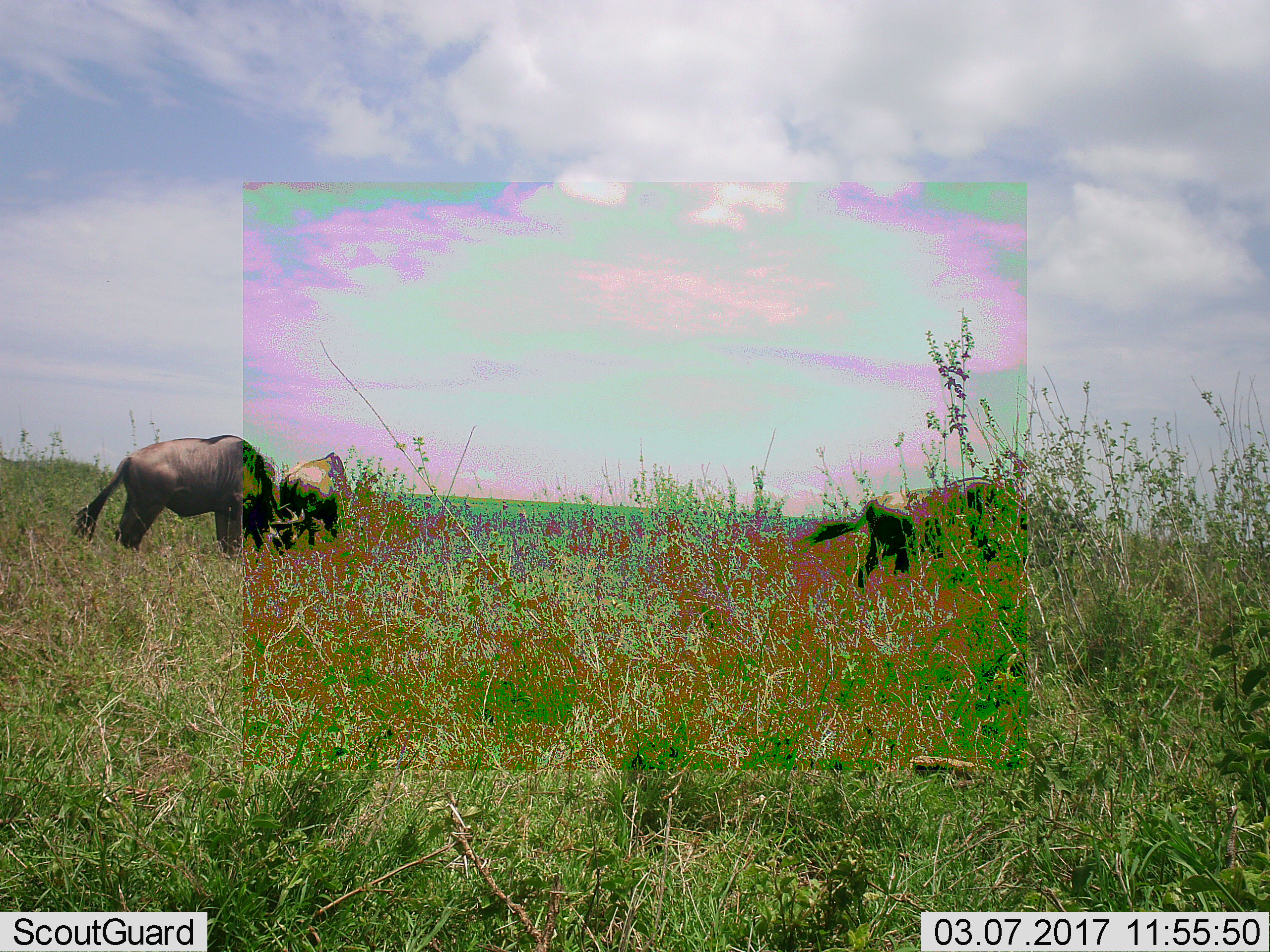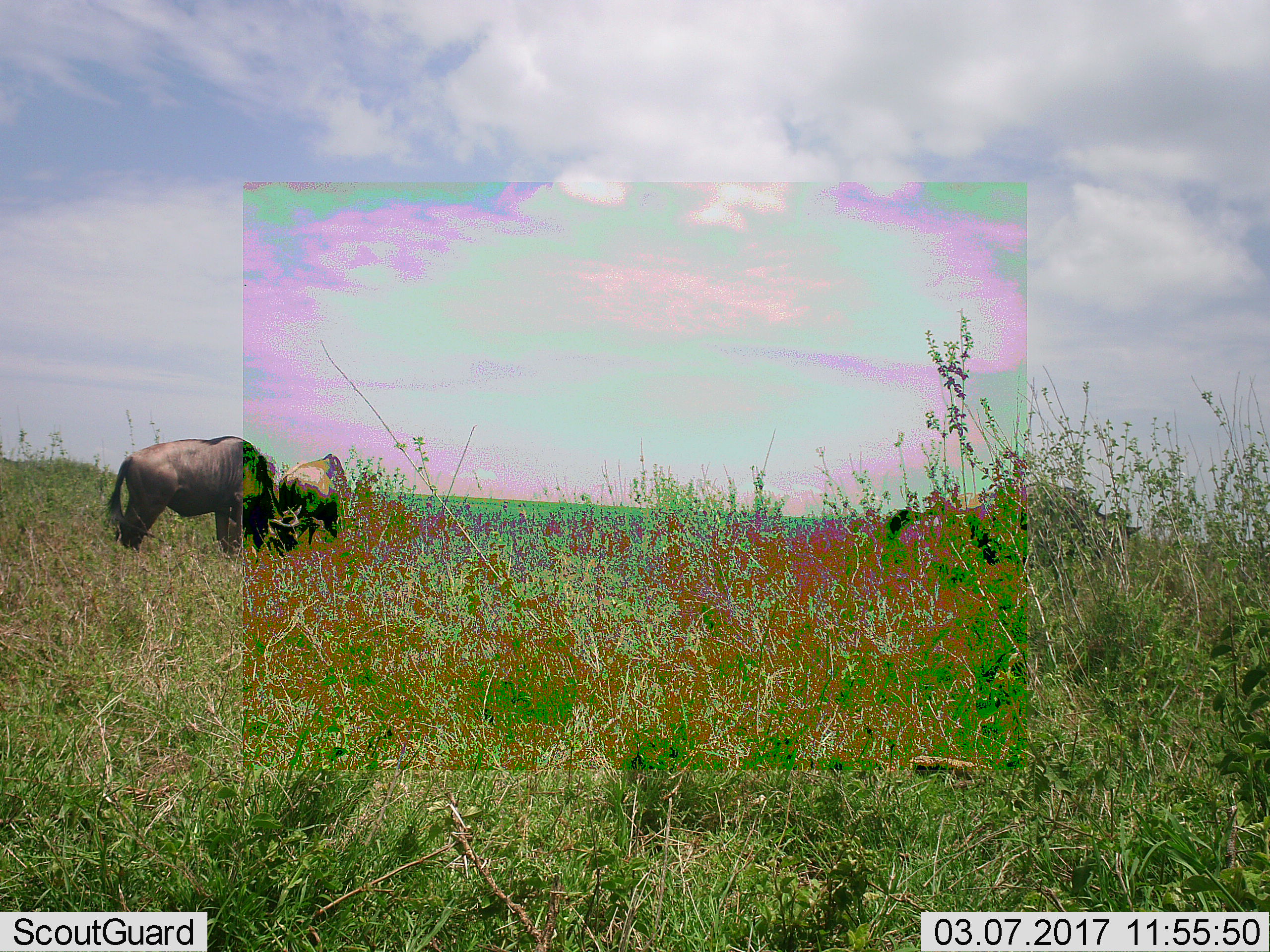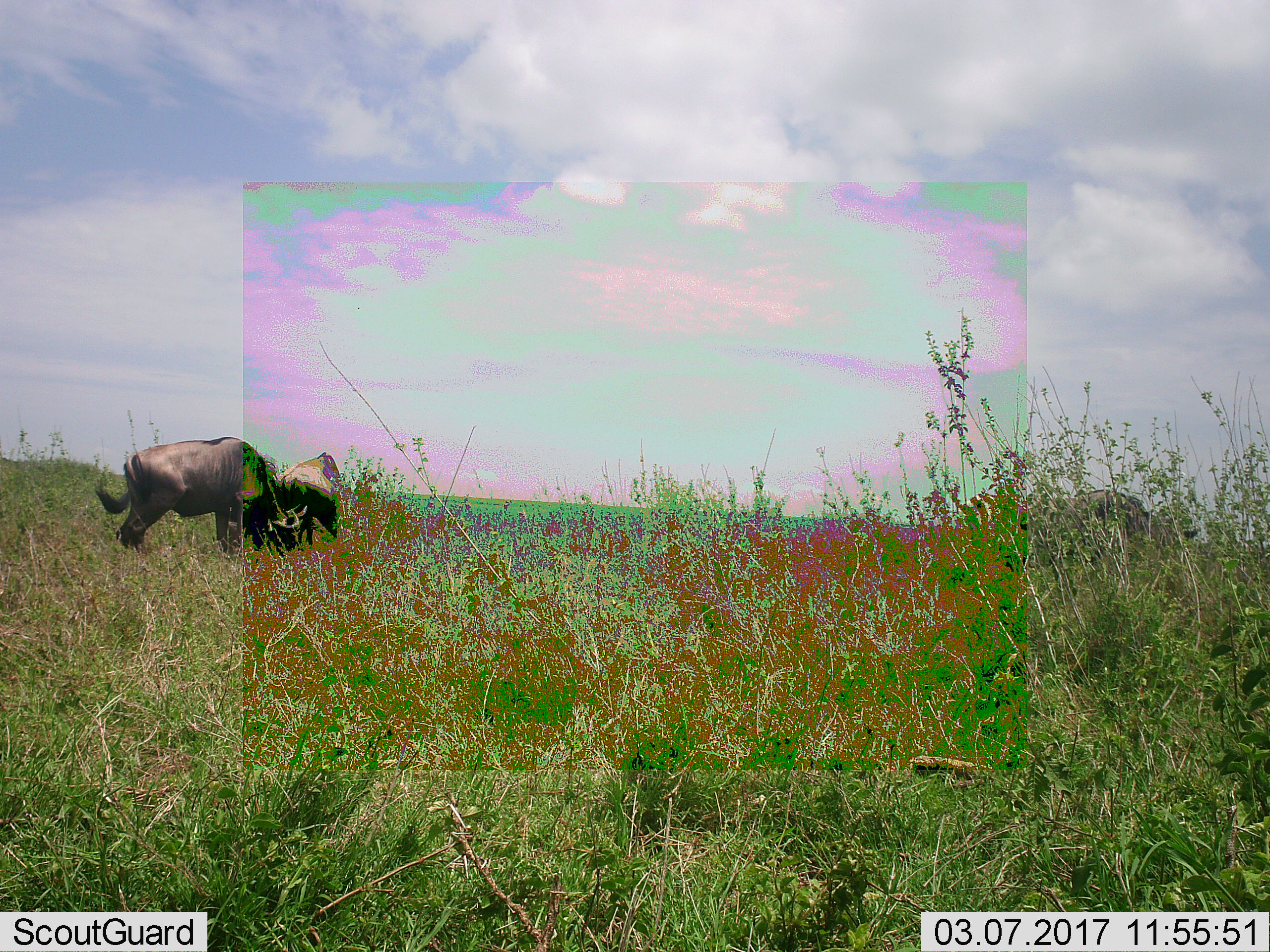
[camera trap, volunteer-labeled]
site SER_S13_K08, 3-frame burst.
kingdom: Animalia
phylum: Chordata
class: Mammalia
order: Artiodactyla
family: Bovidae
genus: Connochaetes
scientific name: Connochaetes taurinus taurinus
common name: blue wildebeest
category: wildebeestblue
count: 3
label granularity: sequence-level